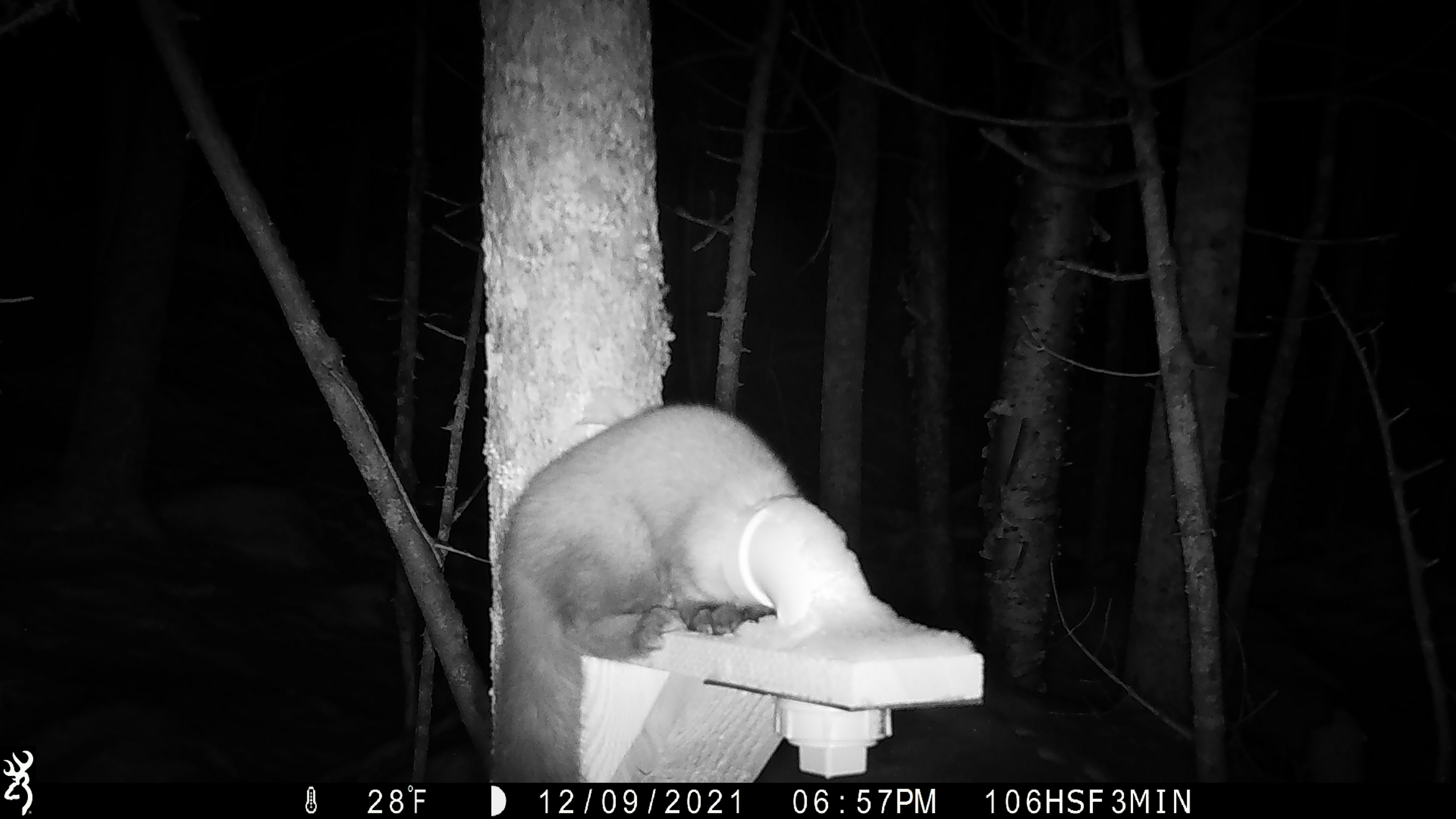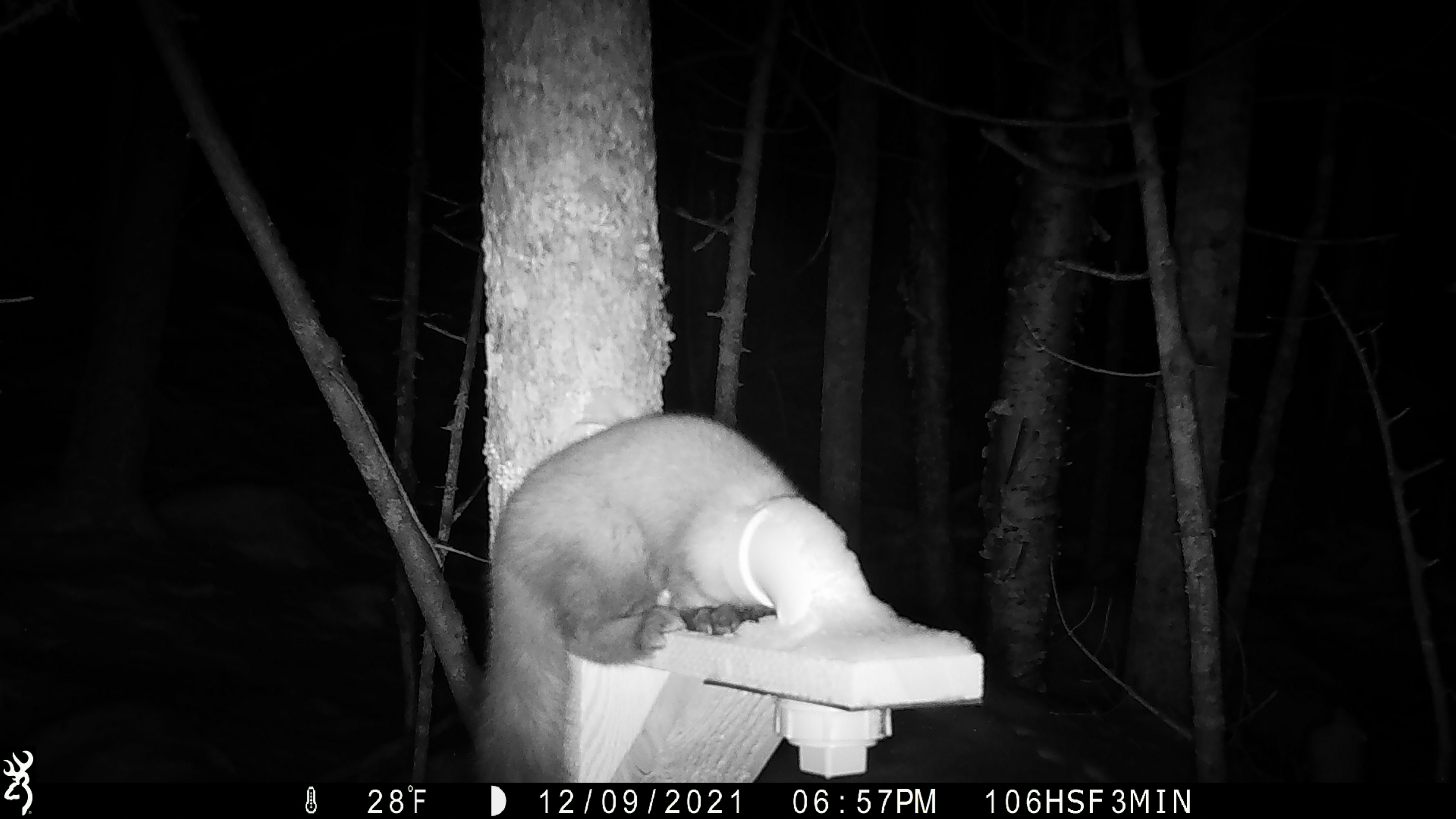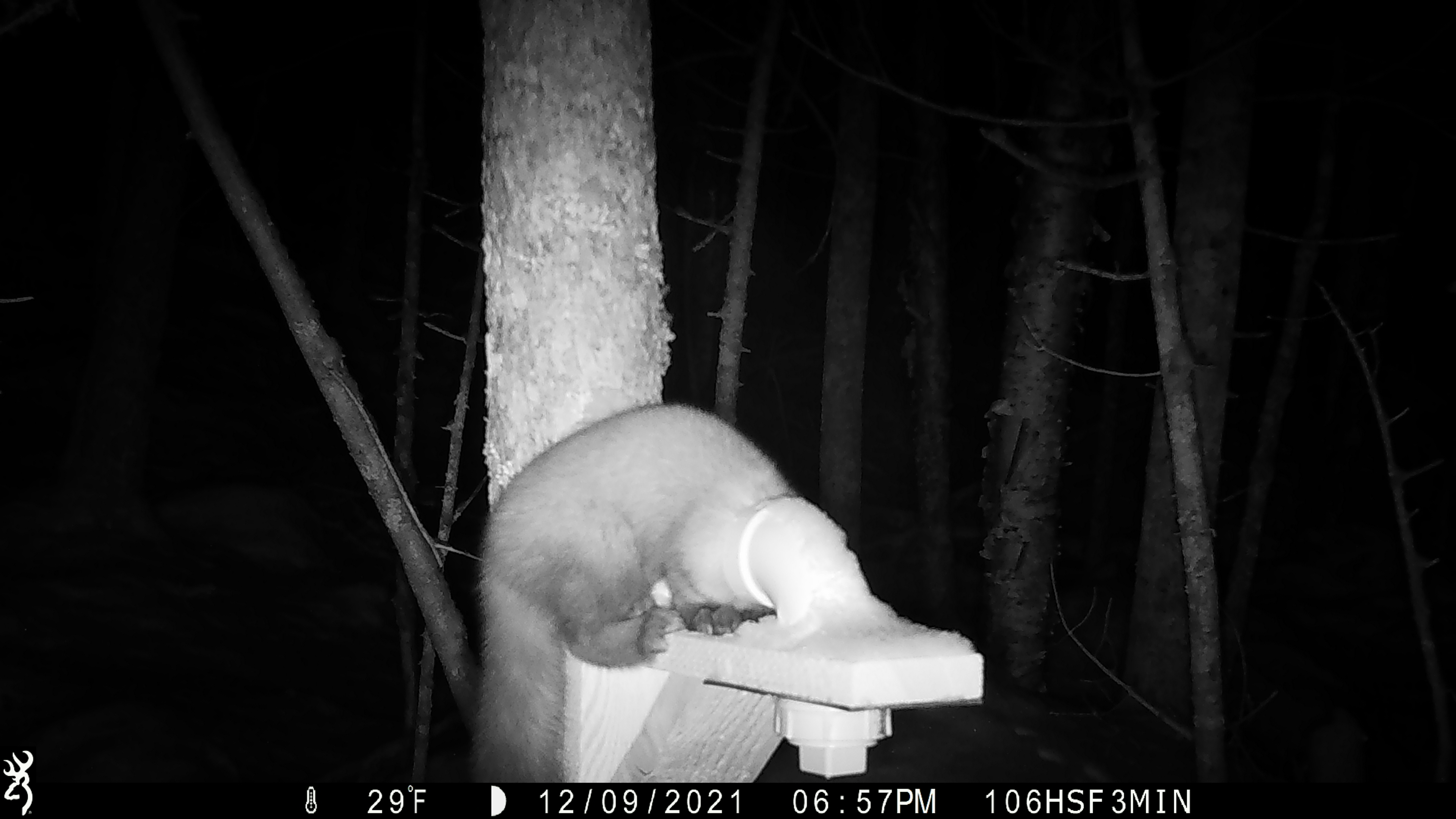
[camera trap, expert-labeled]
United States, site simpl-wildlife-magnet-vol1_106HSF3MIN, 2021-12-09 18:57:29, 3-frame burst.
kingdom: Animalia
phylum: Chordata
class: Mammalia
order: Carnivora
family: Mustelidae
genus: Martes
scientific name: Martes americana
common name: american marten